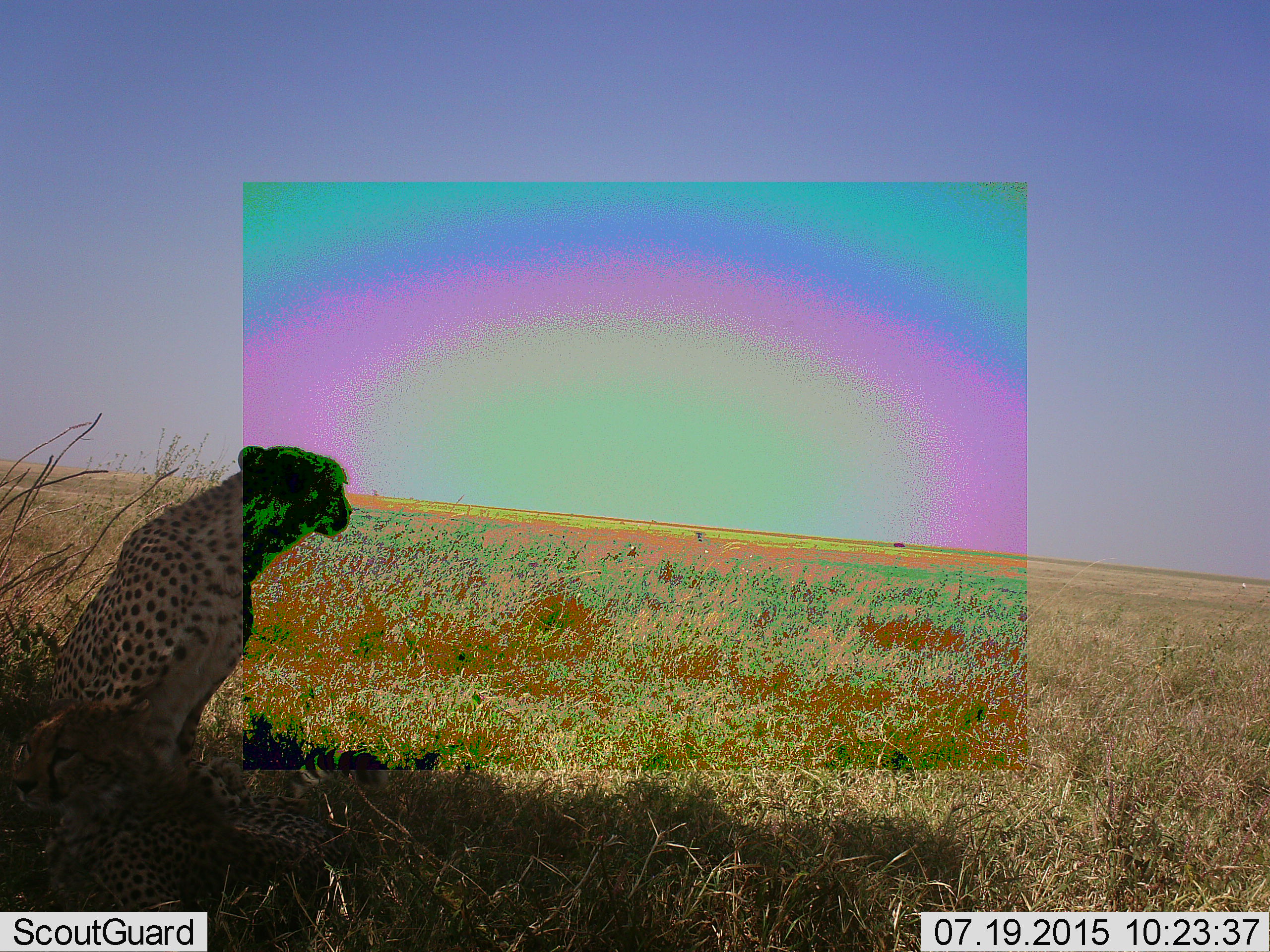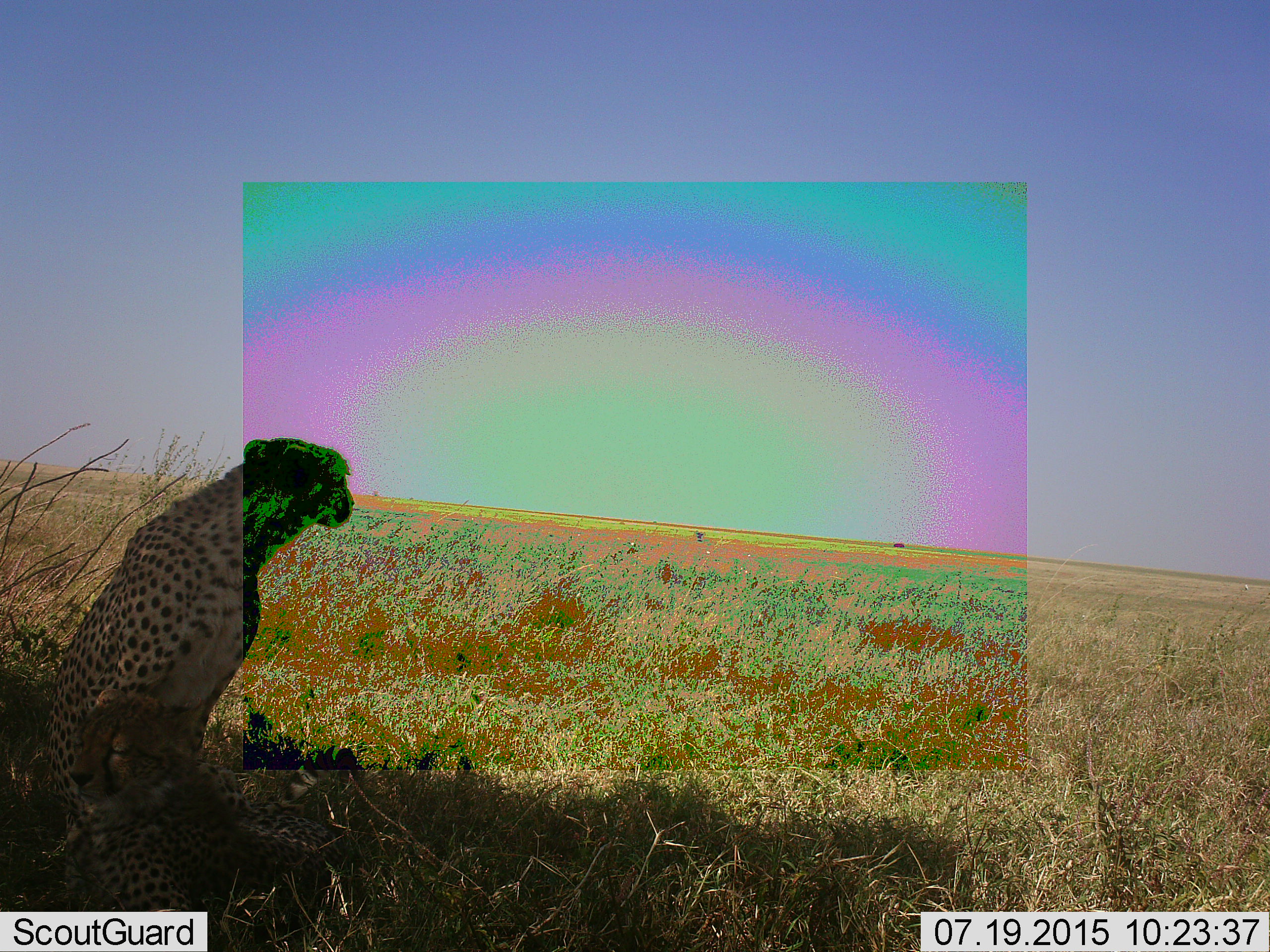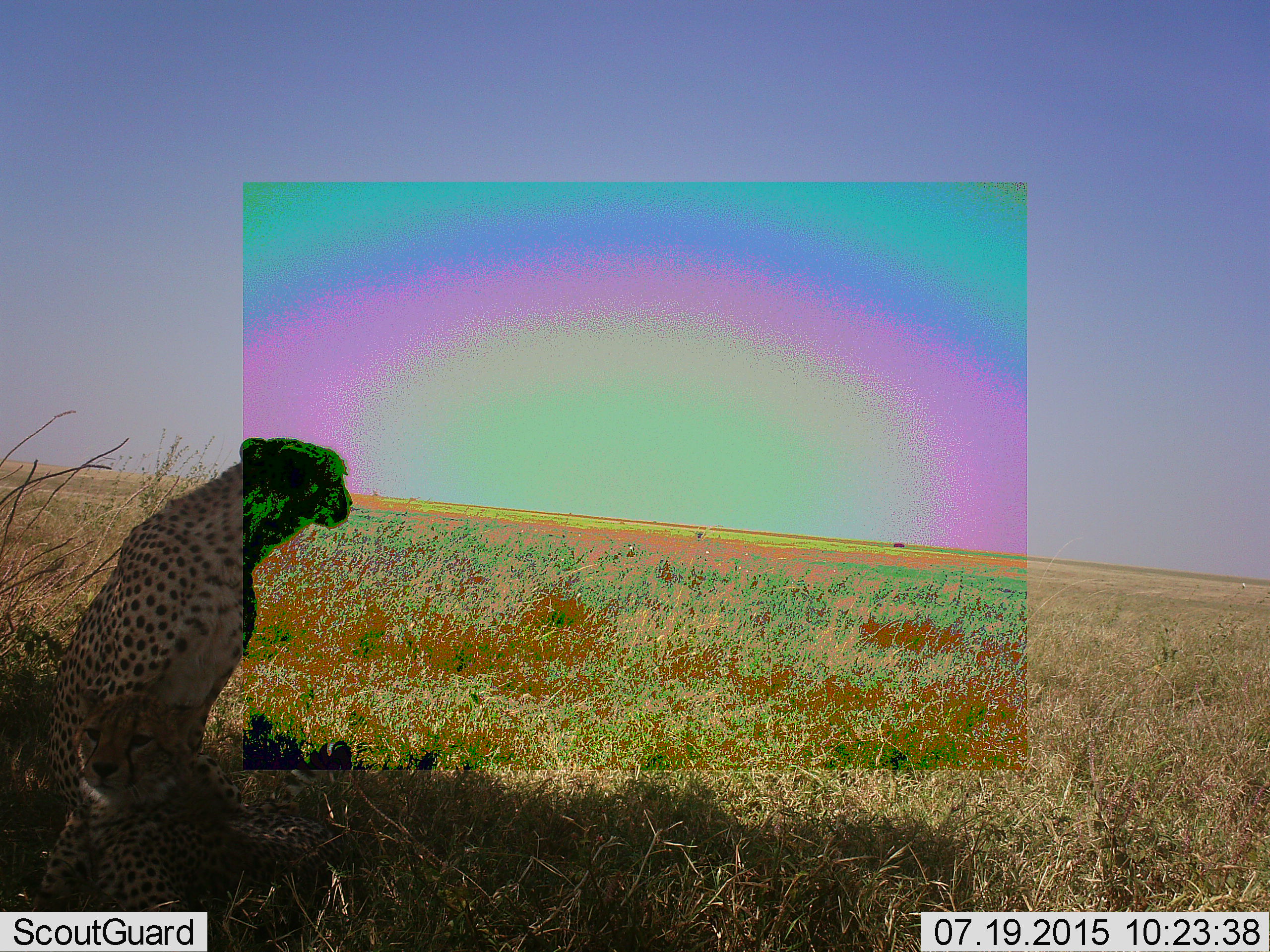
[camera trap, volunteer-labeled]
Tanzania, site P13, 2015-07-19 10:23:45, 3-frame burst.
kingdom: Animalia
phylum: Chordata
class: Mammalia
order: Carnivora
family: Felidae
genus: Acinonyx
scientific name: Acinonyx jubatus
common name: cheetah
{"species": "cheetah (Acinonyx jubatus)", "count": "2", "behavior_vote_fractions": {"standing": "33%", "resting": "89%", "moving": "0%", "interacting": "0%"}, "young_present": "44%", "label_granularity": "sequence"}